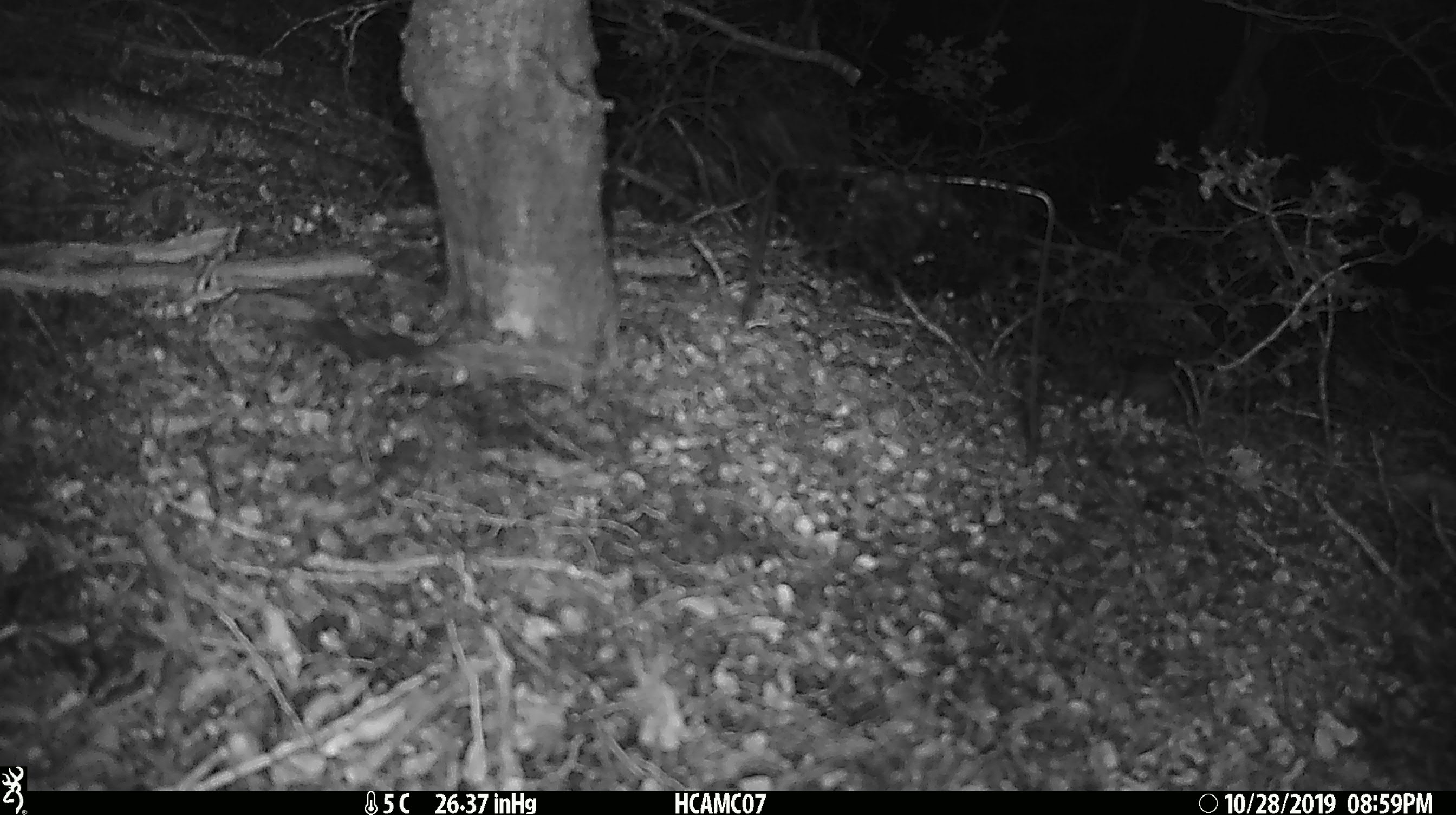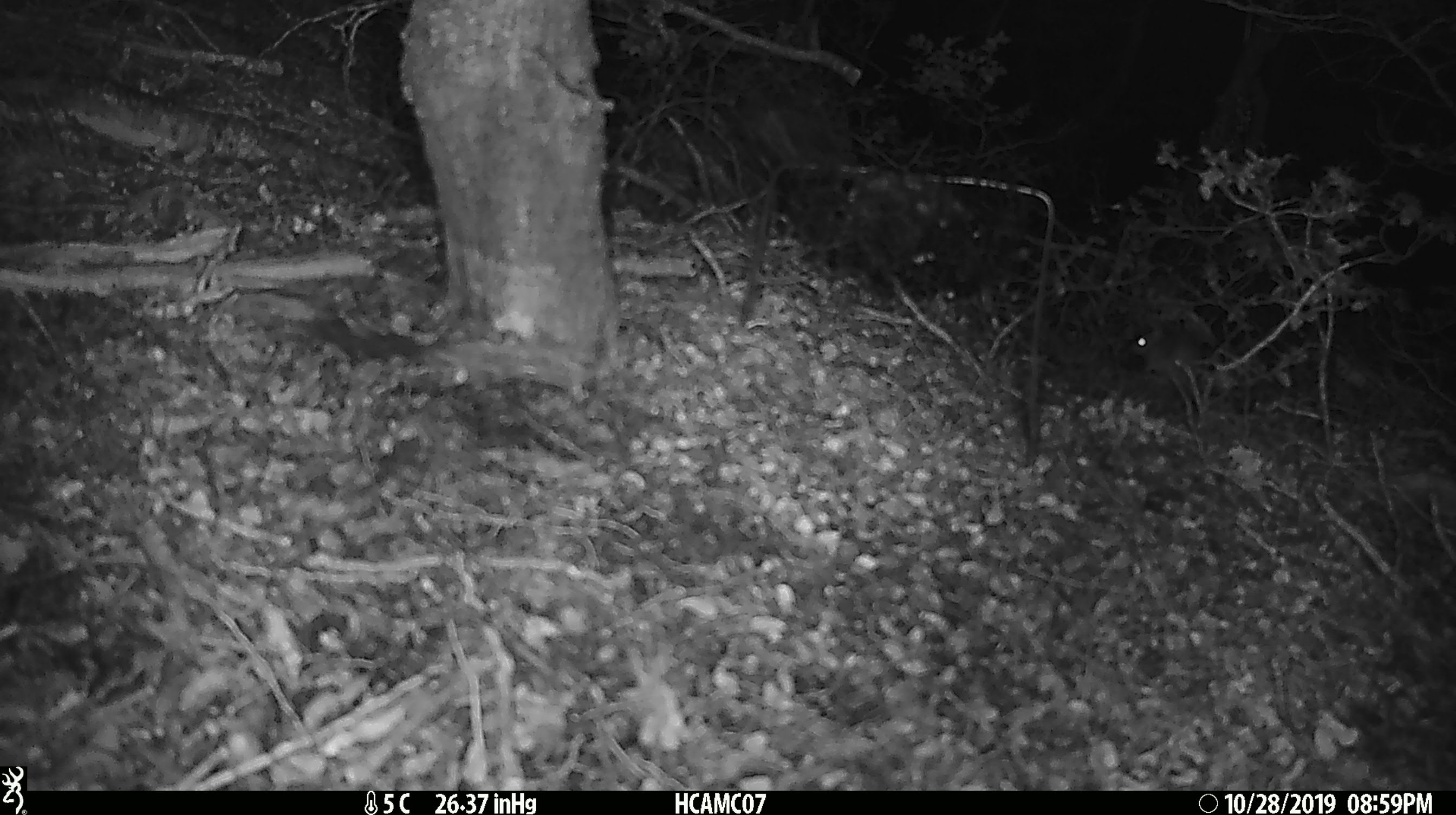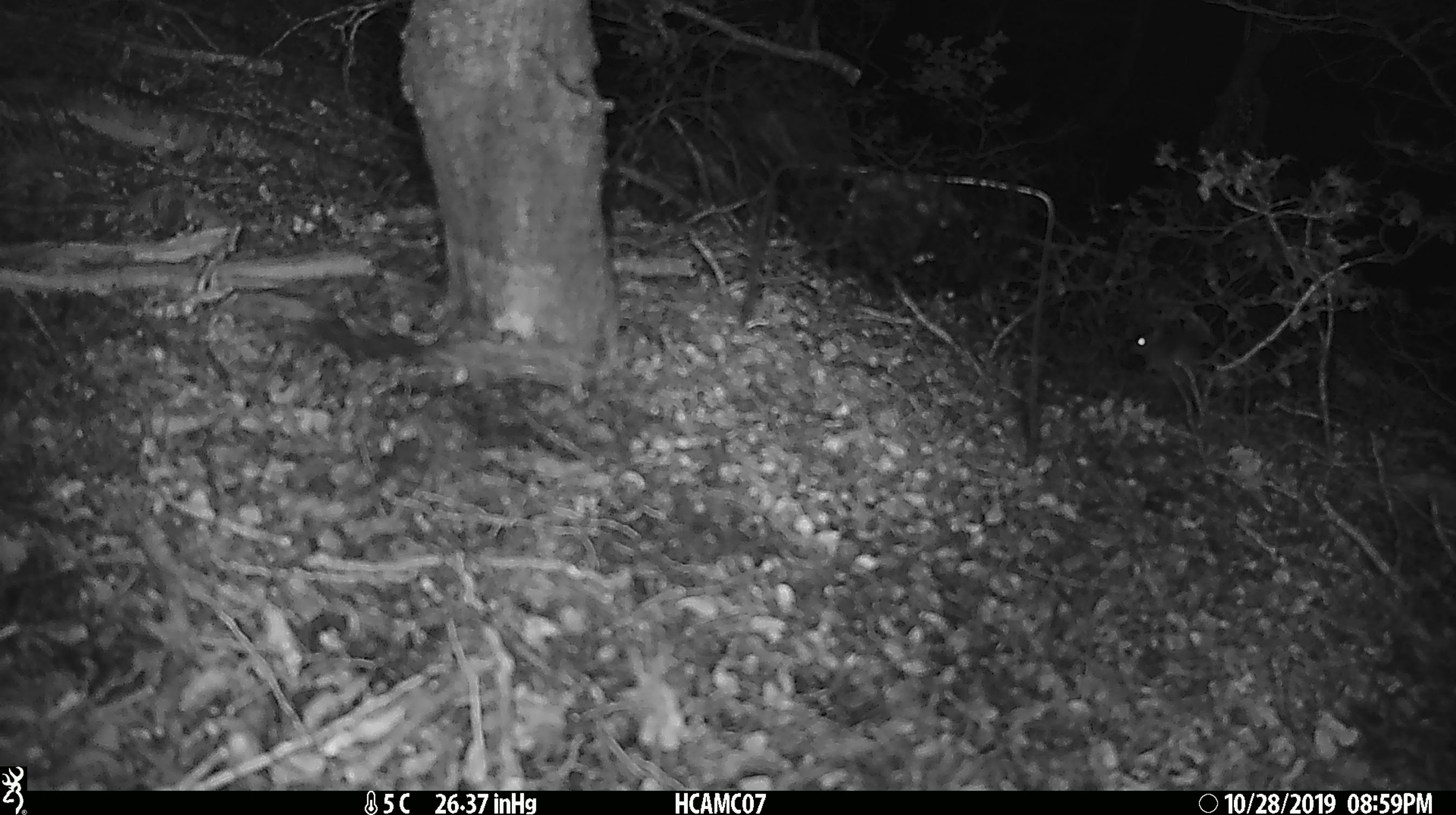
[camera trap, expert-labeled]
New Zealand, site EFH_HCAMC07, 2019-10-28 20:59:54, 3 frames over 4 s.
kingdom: Animalia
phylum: Chordata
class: Mammalia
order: Rodentia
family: Muridae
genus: Mus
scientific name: Mus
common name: mouse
Mouse (Mus).